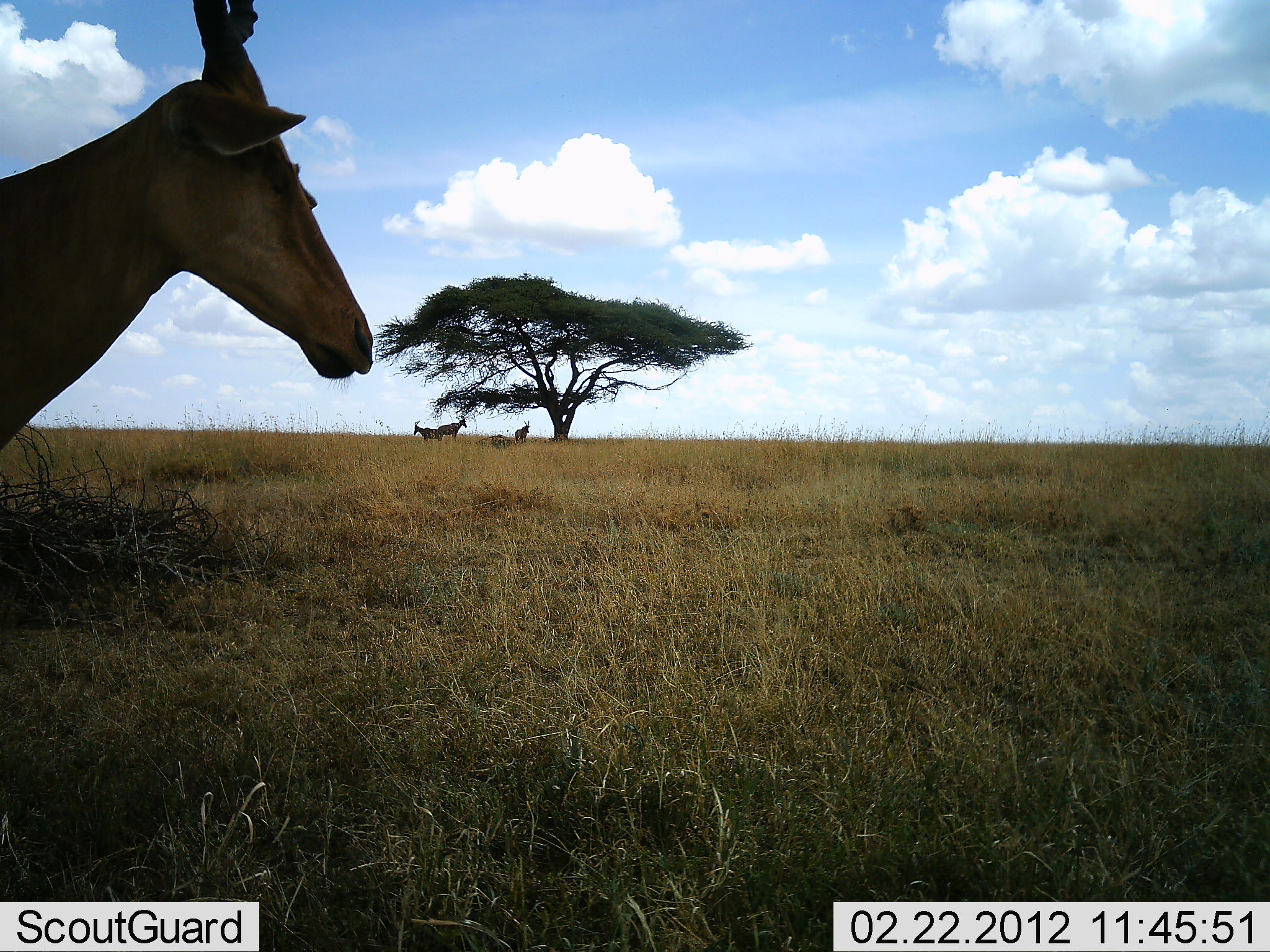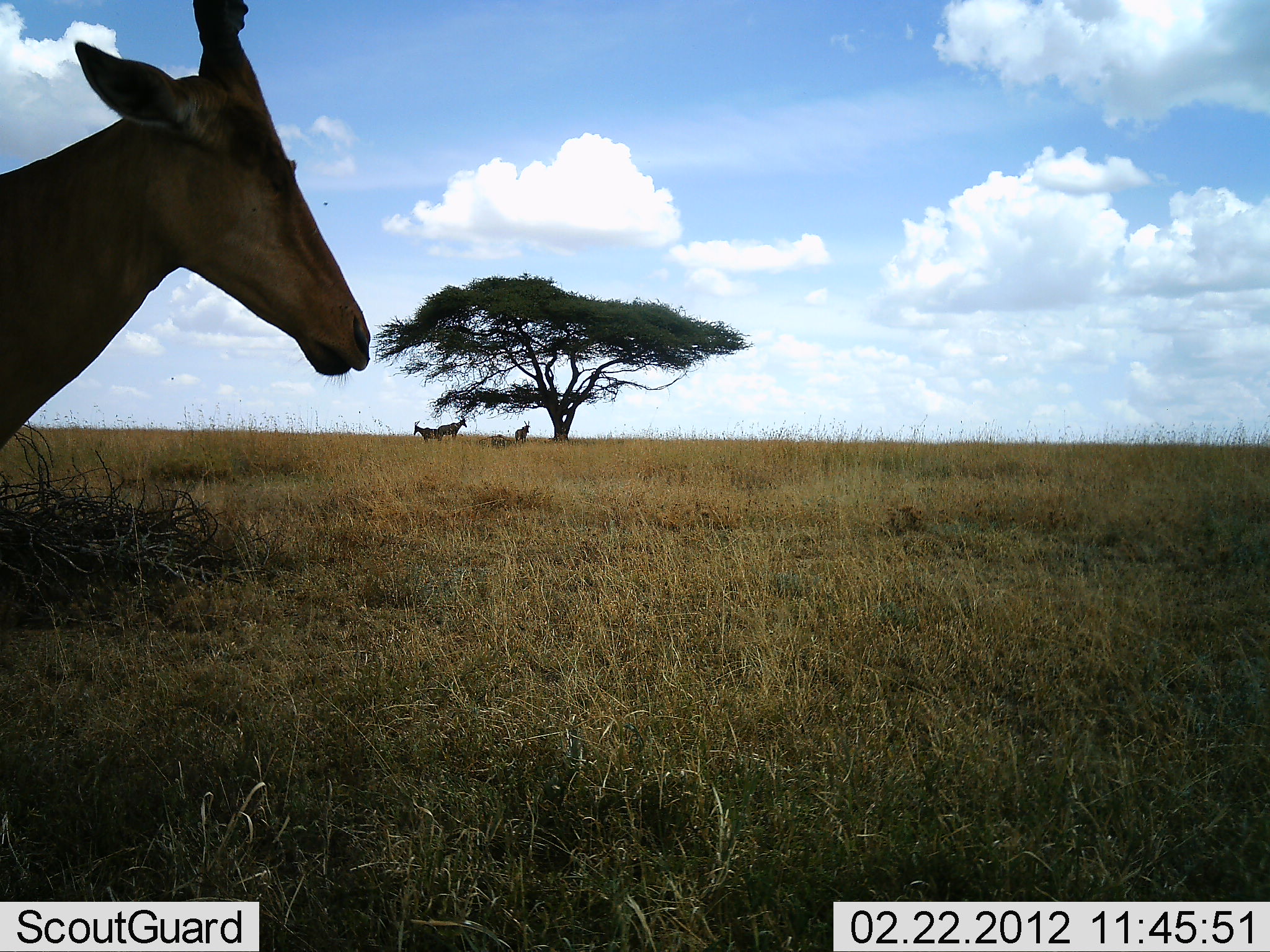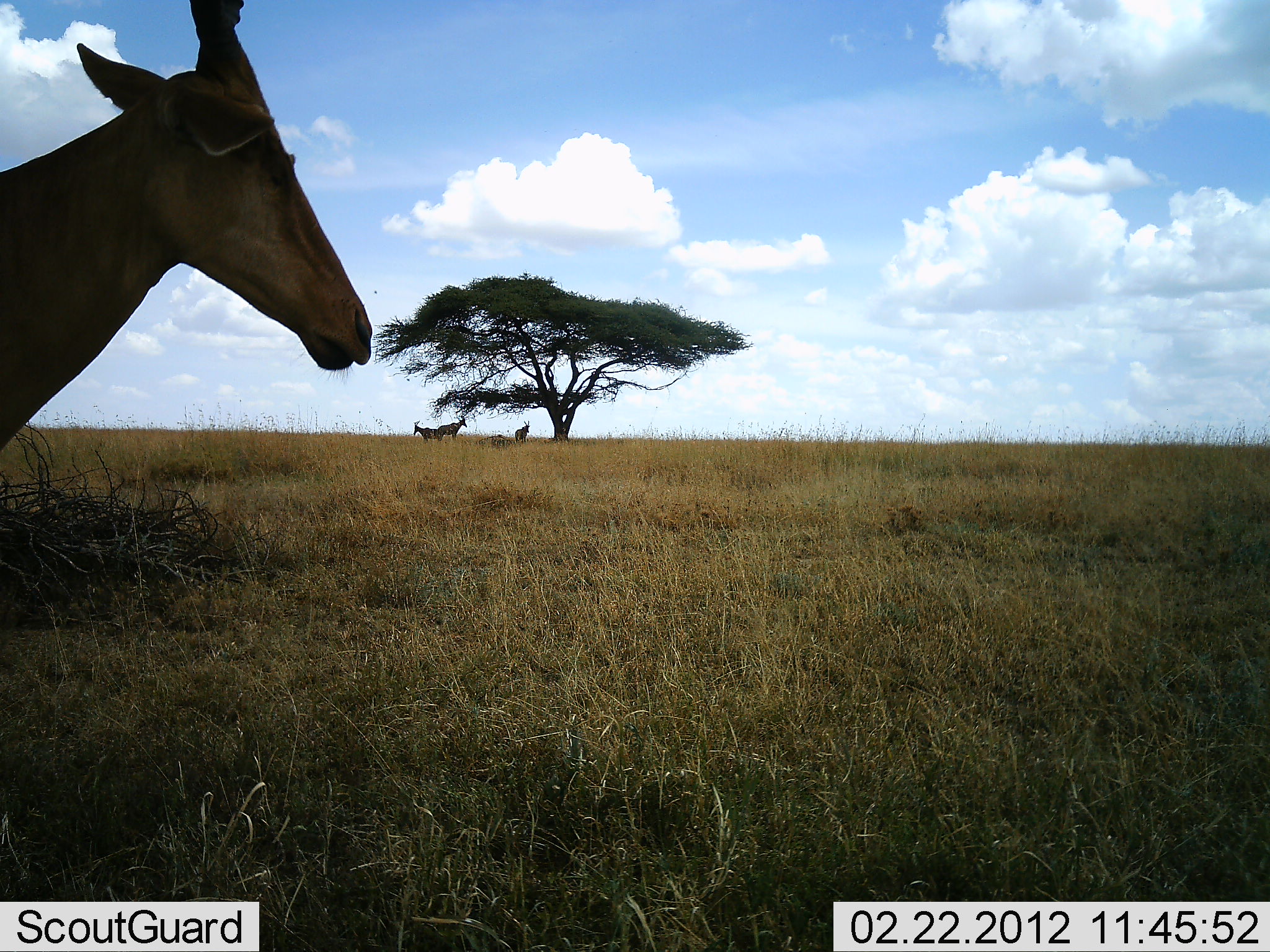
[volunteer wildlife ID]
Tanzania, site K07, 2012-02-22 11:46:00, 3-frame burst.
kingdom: Animalia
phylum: Chordata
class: Mammalia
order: Artiodactyla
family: Bovidae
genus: Alcelaphus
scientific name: Alcelaphus buselaphus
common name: hartebeest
Hartebeest (Alcelaphus buselaphus), count 1. Behavior (volunteer vote fractions): standing 92%, resting 17%, moving 0%, interacting 0%. Young present (vote fraction): 0%. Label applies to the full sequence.